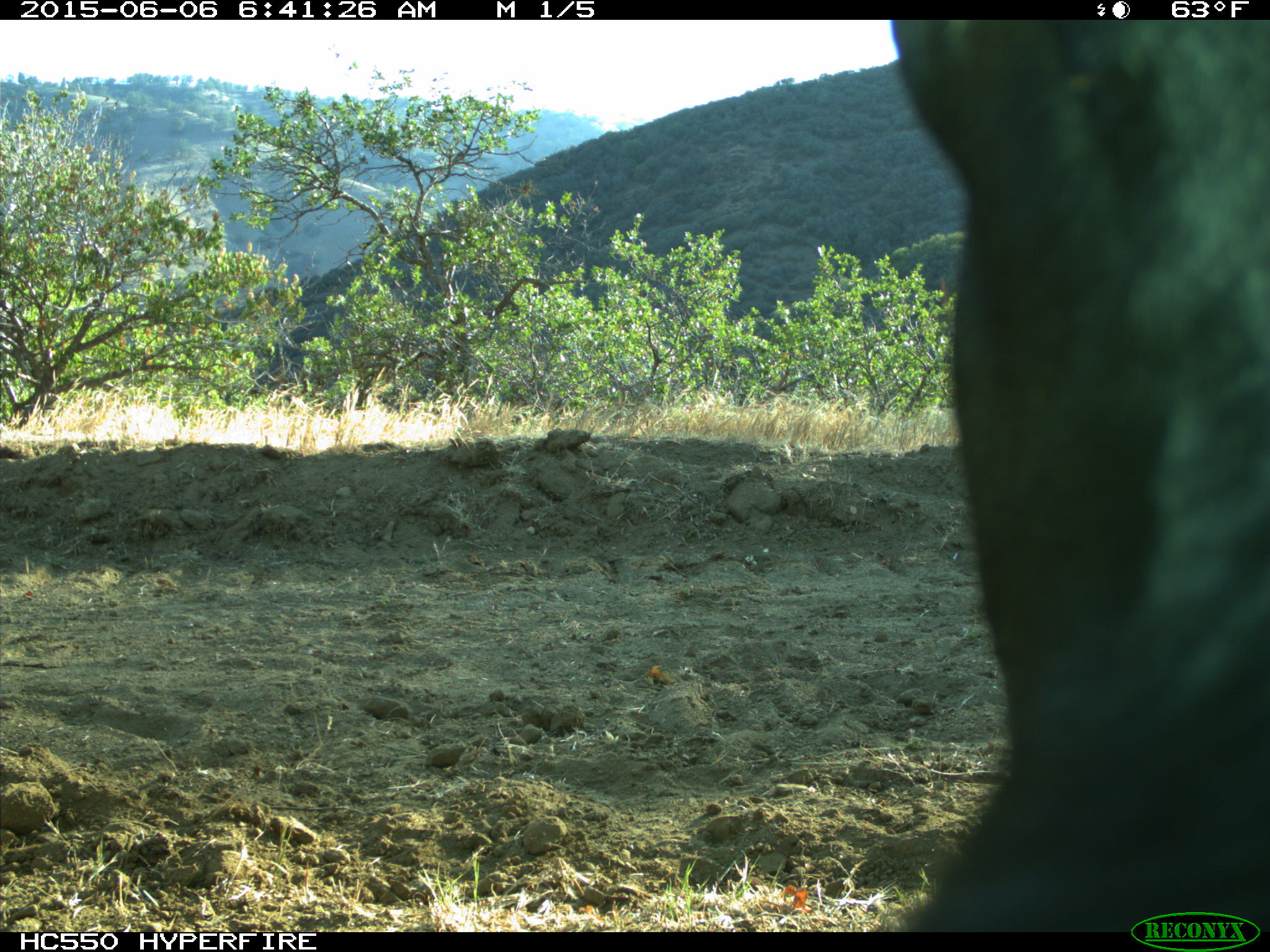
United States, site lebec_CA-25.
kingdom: Animalia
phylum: Chordata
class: Mammalia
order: Artiodactyla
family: Bovidae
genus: Bos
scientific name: Bos taurus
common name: domestic cow